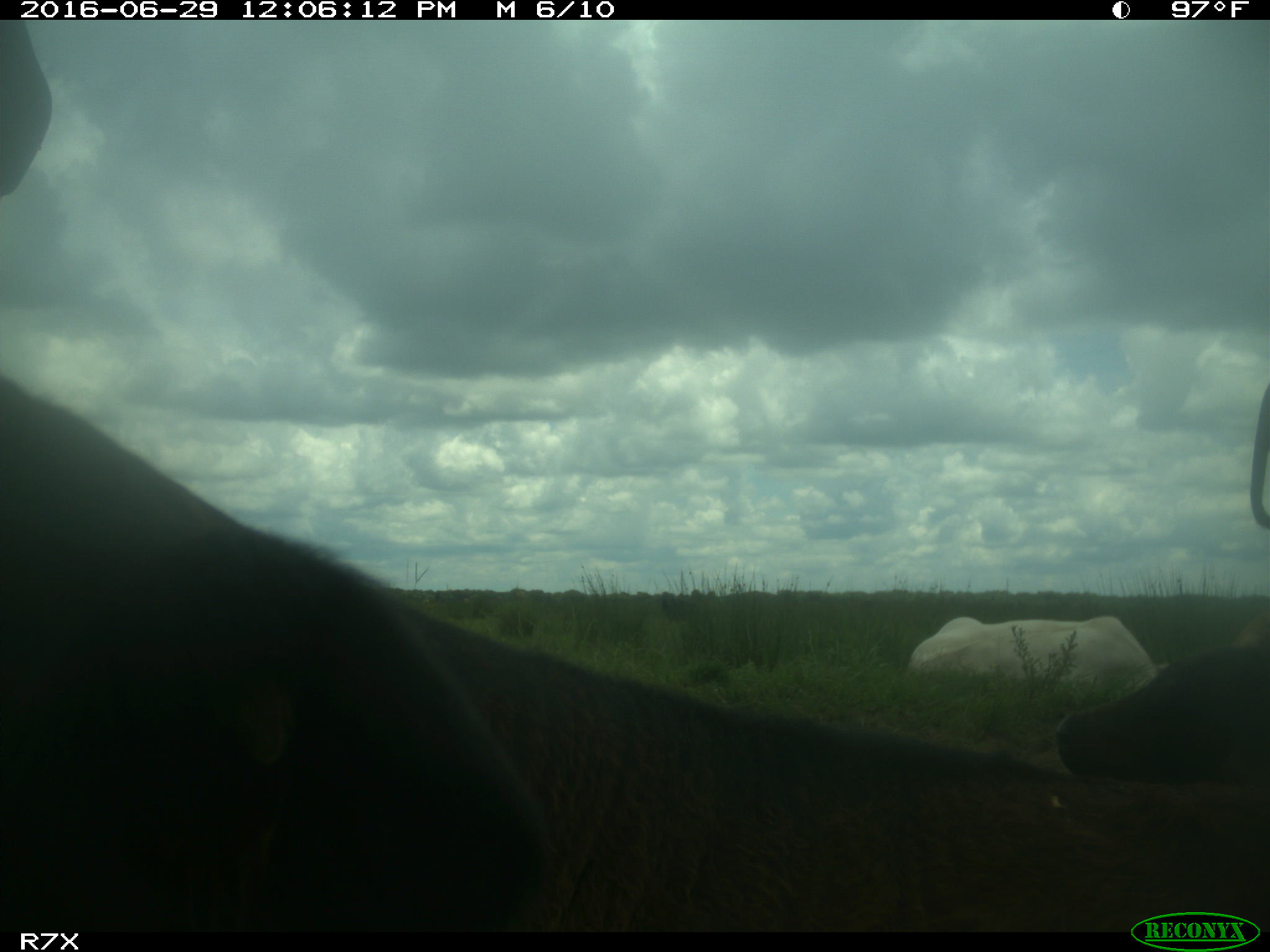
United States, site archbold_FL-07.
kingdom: Animalia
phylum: Chordata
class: Mammalia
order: Artiodactyla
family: Bovidae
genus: Bos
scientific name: Bos taurus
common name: domestic cow